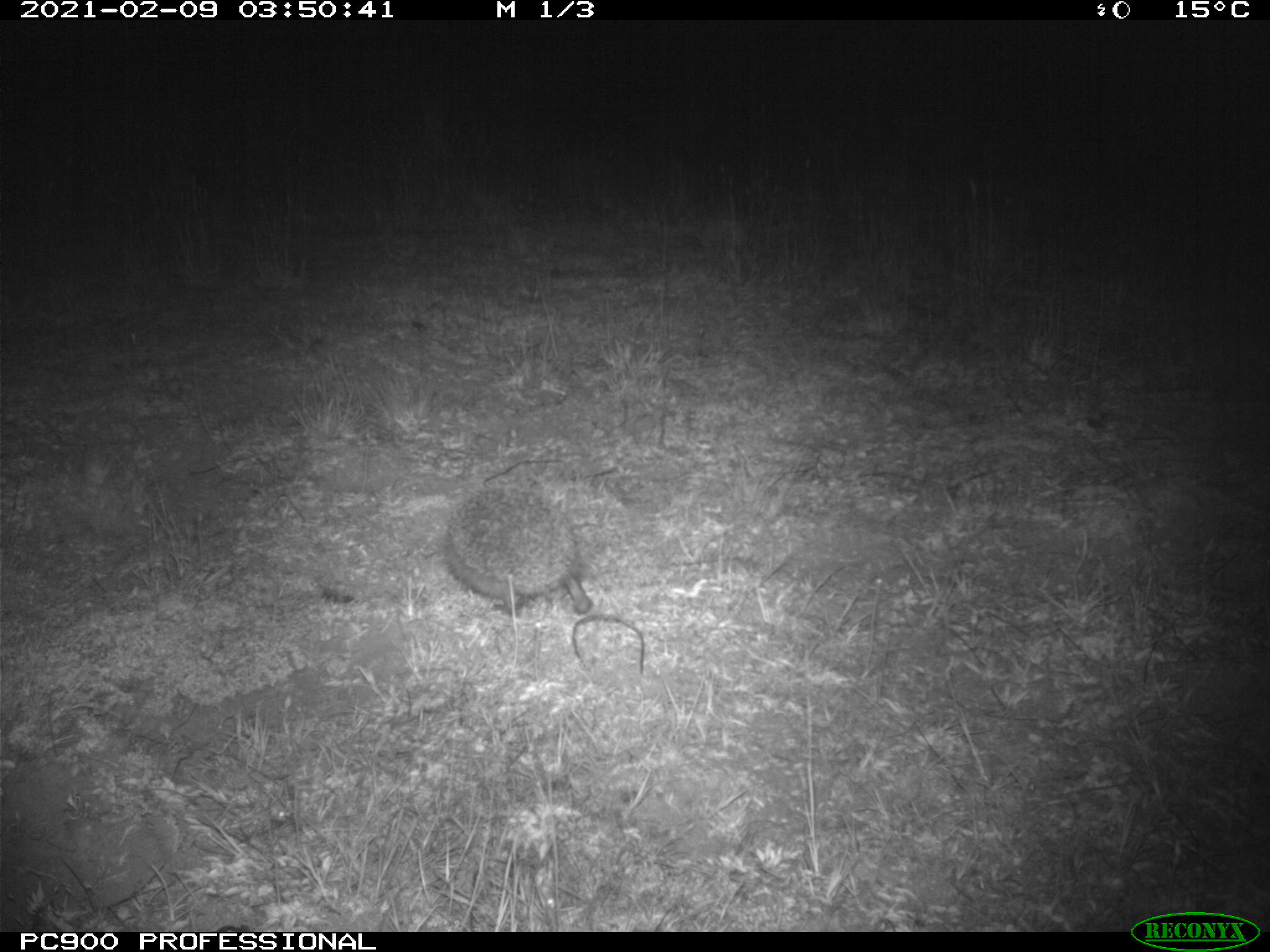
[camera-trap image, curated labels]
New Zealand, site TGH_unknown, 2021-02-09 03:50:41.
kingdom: Animalia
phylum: Chordata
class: Mammalia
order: Eulipotyphla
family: Erinaceidae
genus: Erinaceus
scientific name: Erinaceus europaeus europaeus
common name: european hedgehog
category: hedgehog